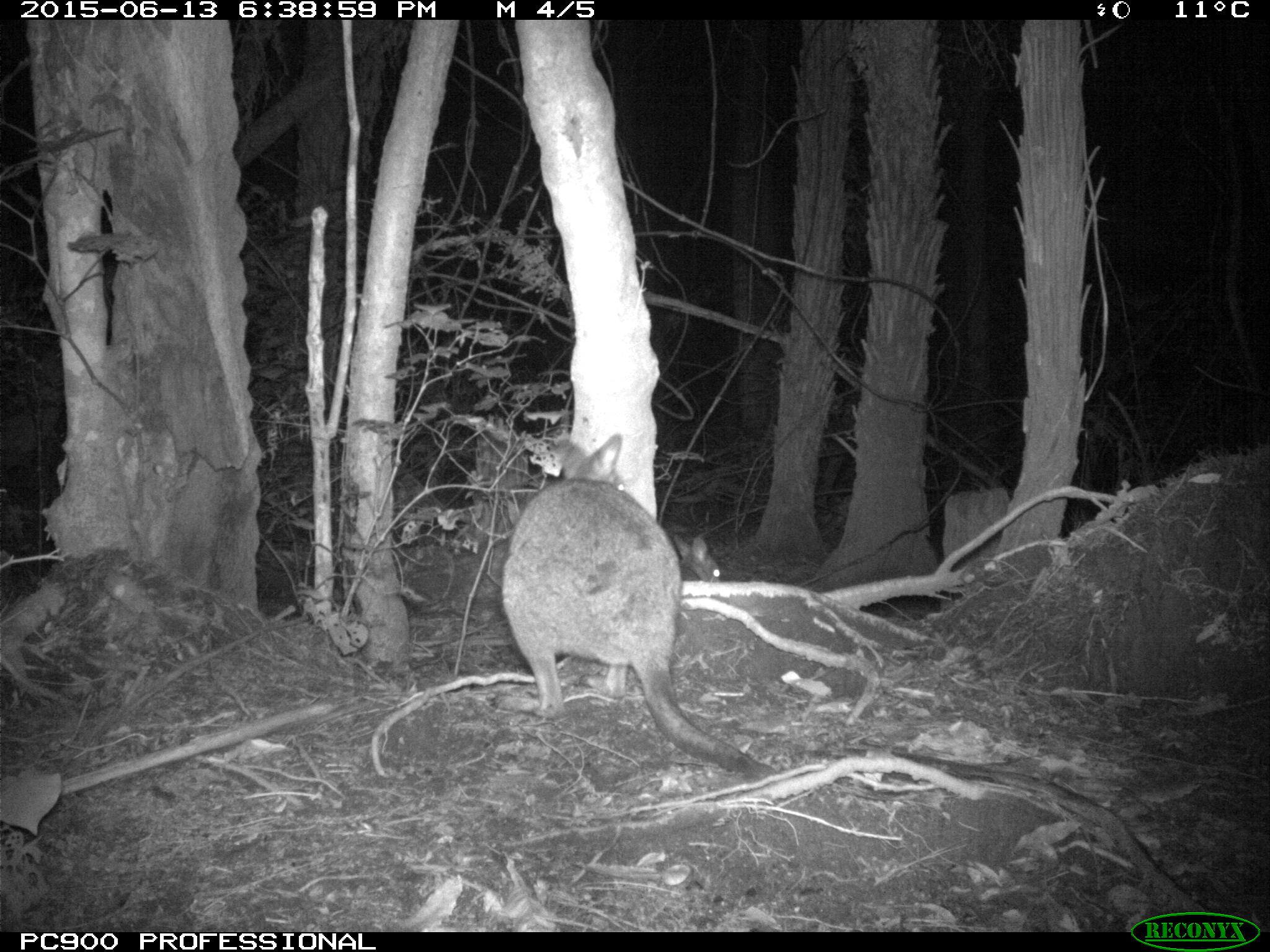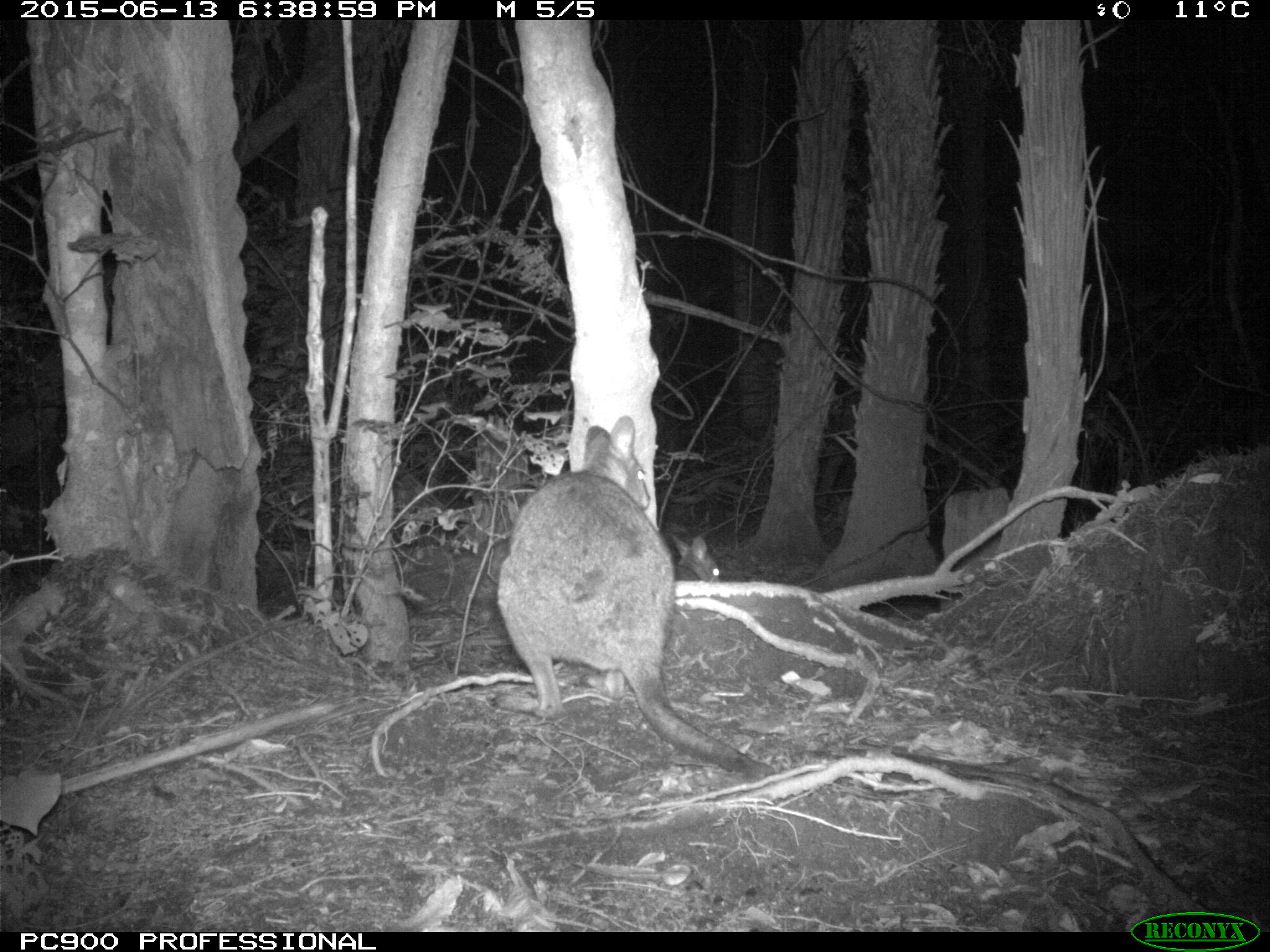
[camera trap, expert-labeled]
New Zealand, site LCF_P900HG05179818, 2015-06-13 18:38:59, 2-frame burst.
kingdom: Animalia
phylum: Chordata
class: Mammalia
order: Diprotodontia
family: Macropodidae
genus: Notamacropus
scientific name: Notamacropus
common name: wallaby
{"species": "wallaby (Notamacropus)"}